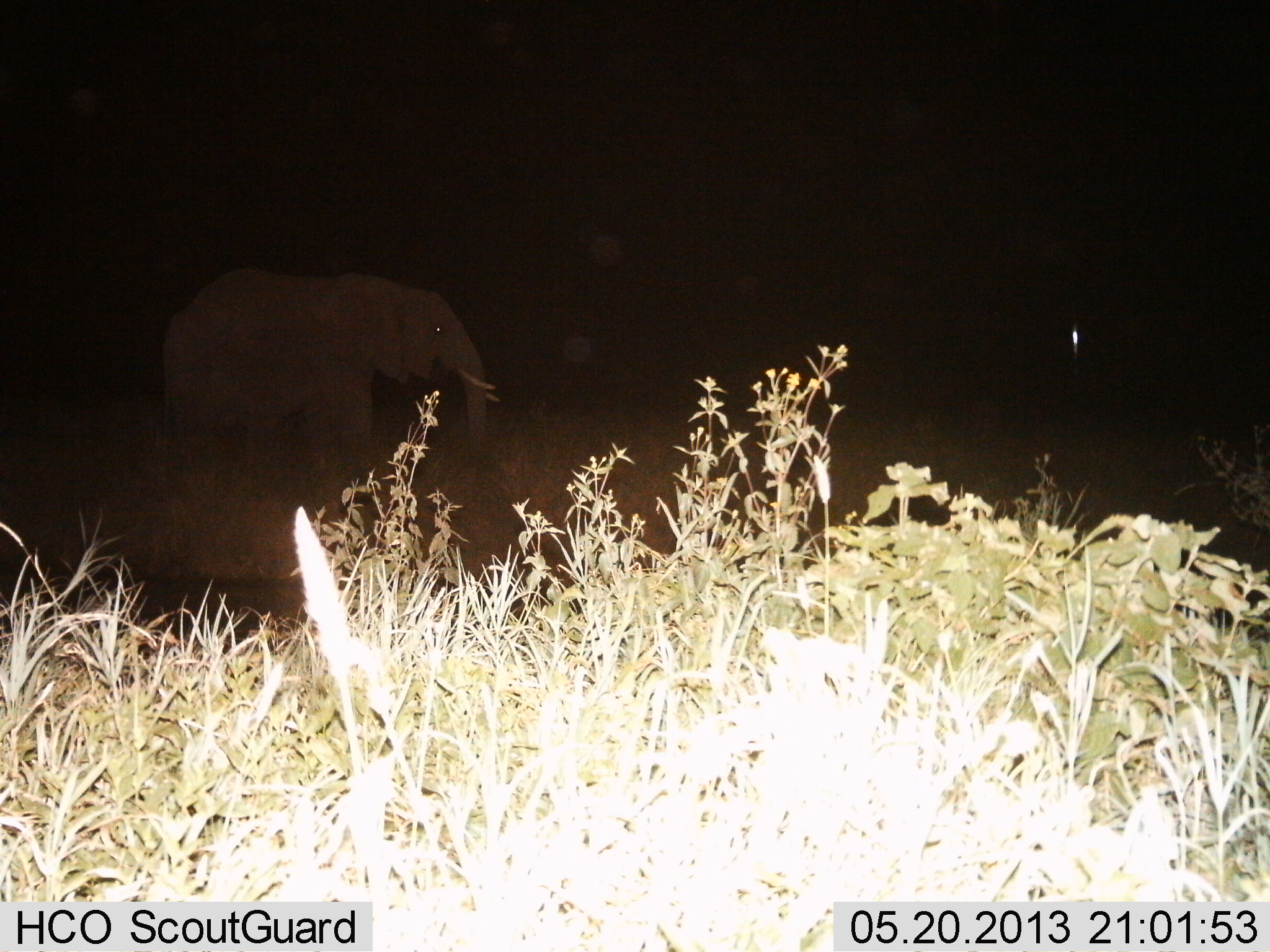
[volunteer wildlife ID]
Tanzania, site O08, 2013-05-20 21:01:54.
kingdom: Animalia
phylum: Chordata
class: Mammalia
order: Proboscidea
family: Elephantidae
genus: Loxodonta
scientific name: Loxodonta africana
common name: african bush elephant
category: elephant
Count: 1.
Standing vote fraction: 60%.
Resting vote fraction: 0%.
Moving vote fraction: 50%.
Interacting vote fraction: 0%.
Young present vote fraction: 0%.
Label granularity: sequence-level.